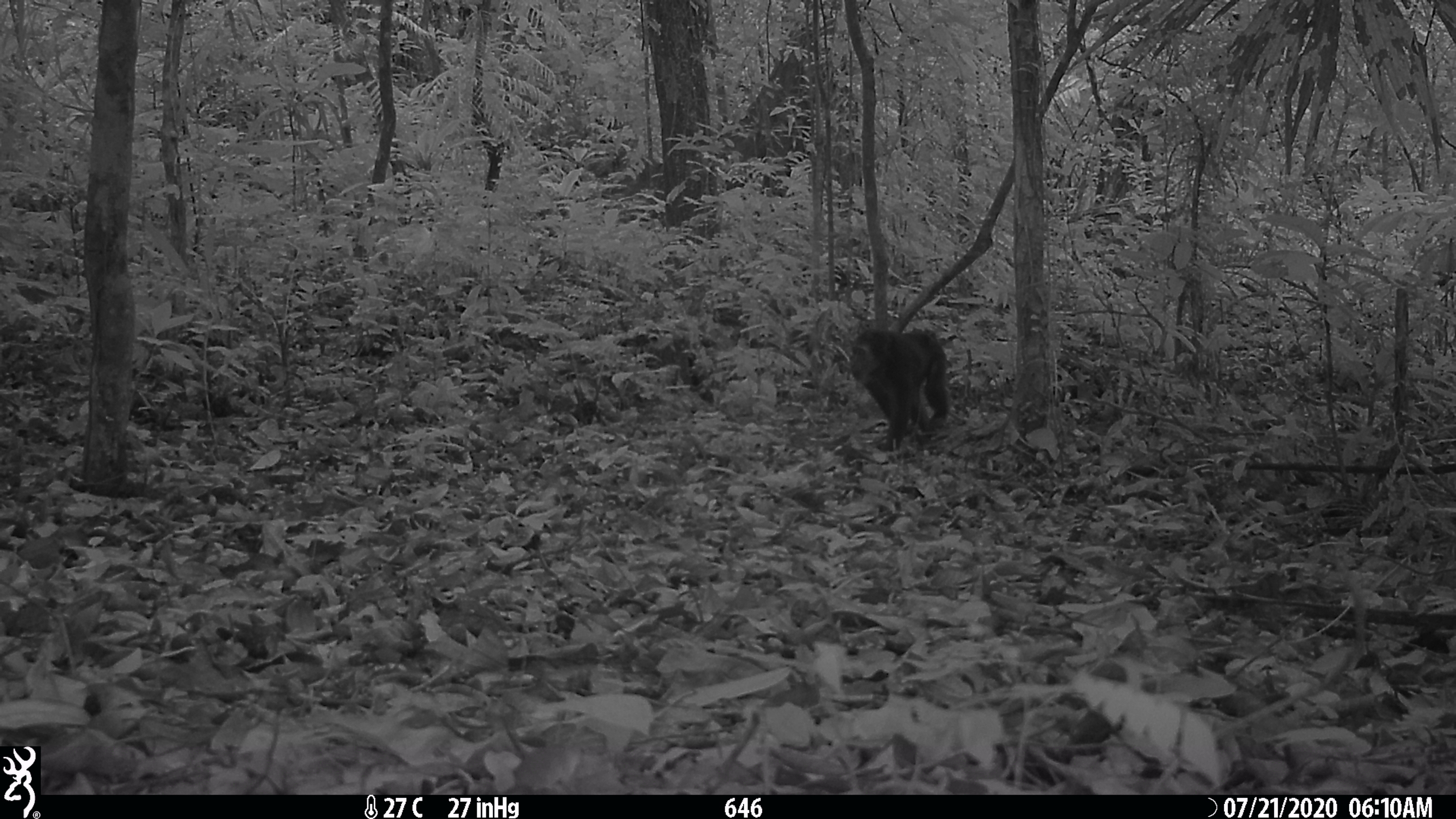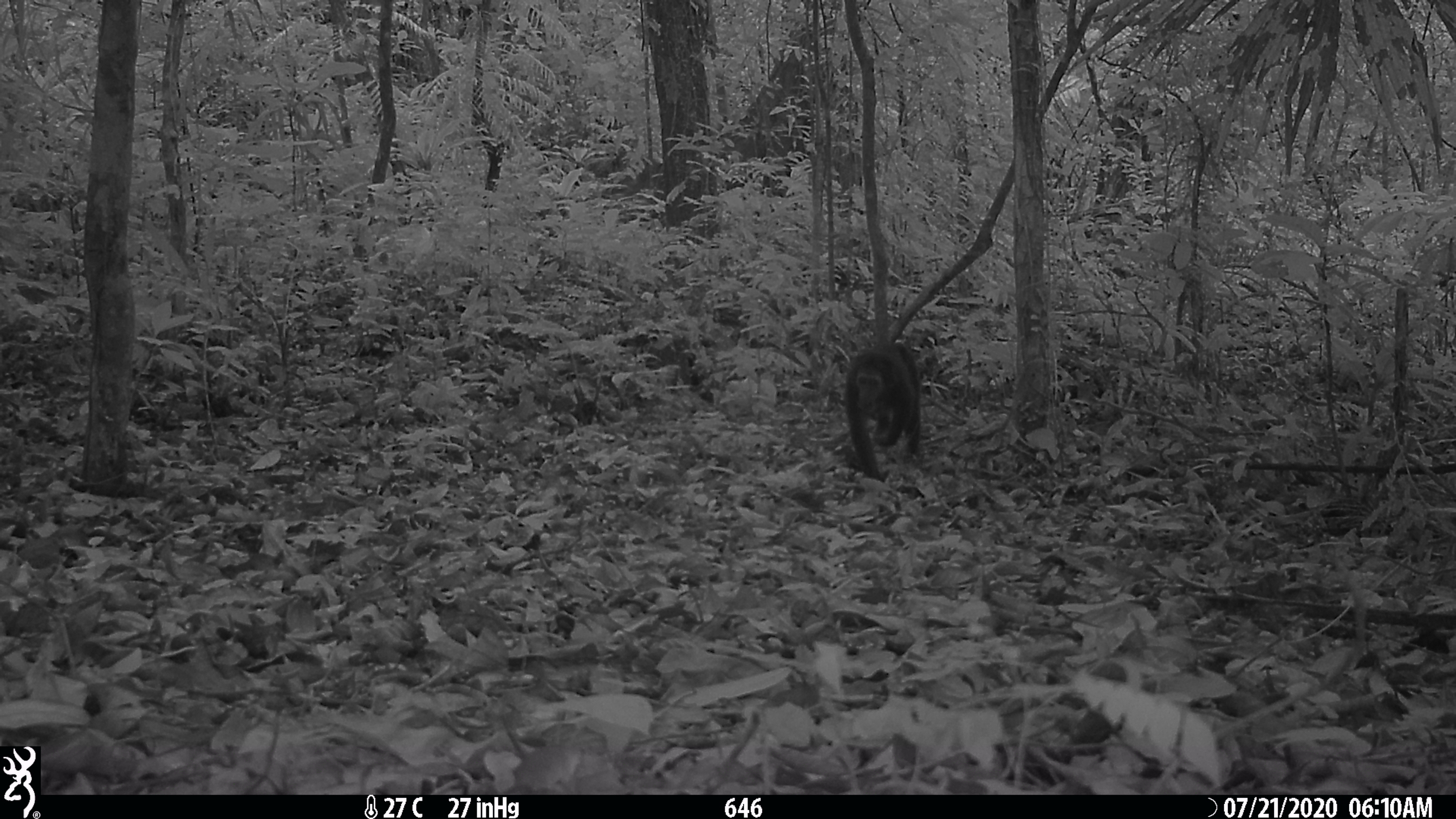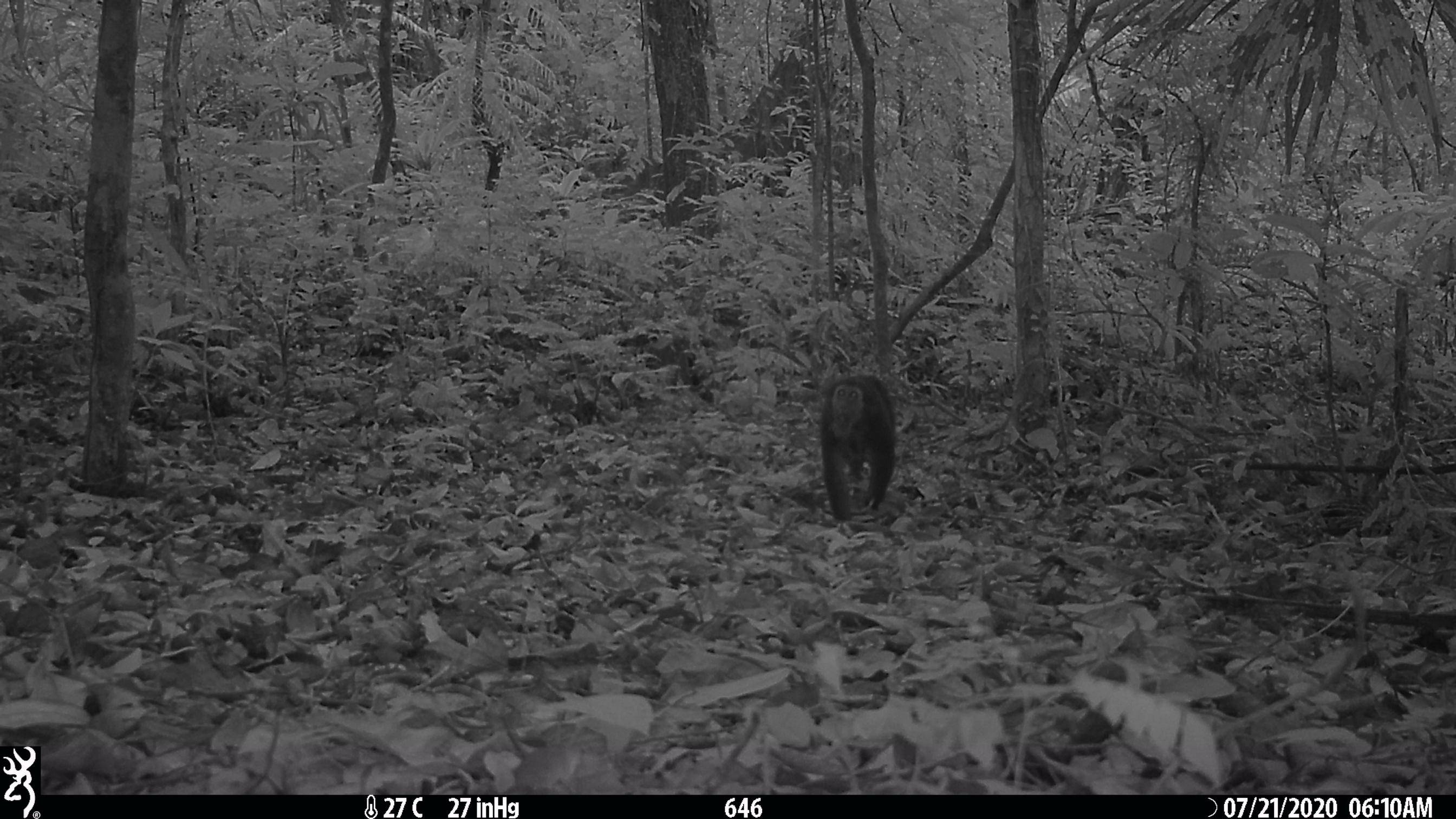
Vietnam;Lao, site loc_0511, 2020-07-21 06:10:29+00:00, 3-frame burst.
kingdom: Animalia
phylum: Chordata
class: Mammalia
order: Primates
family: Cercopithecidae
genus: Macaca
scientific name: Macaca arctoides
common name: stump-tailed macaque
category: stump tailed macaque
Stump tailed macaque (stump-tailed macaque) (Macaca arctoides). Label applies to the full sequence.